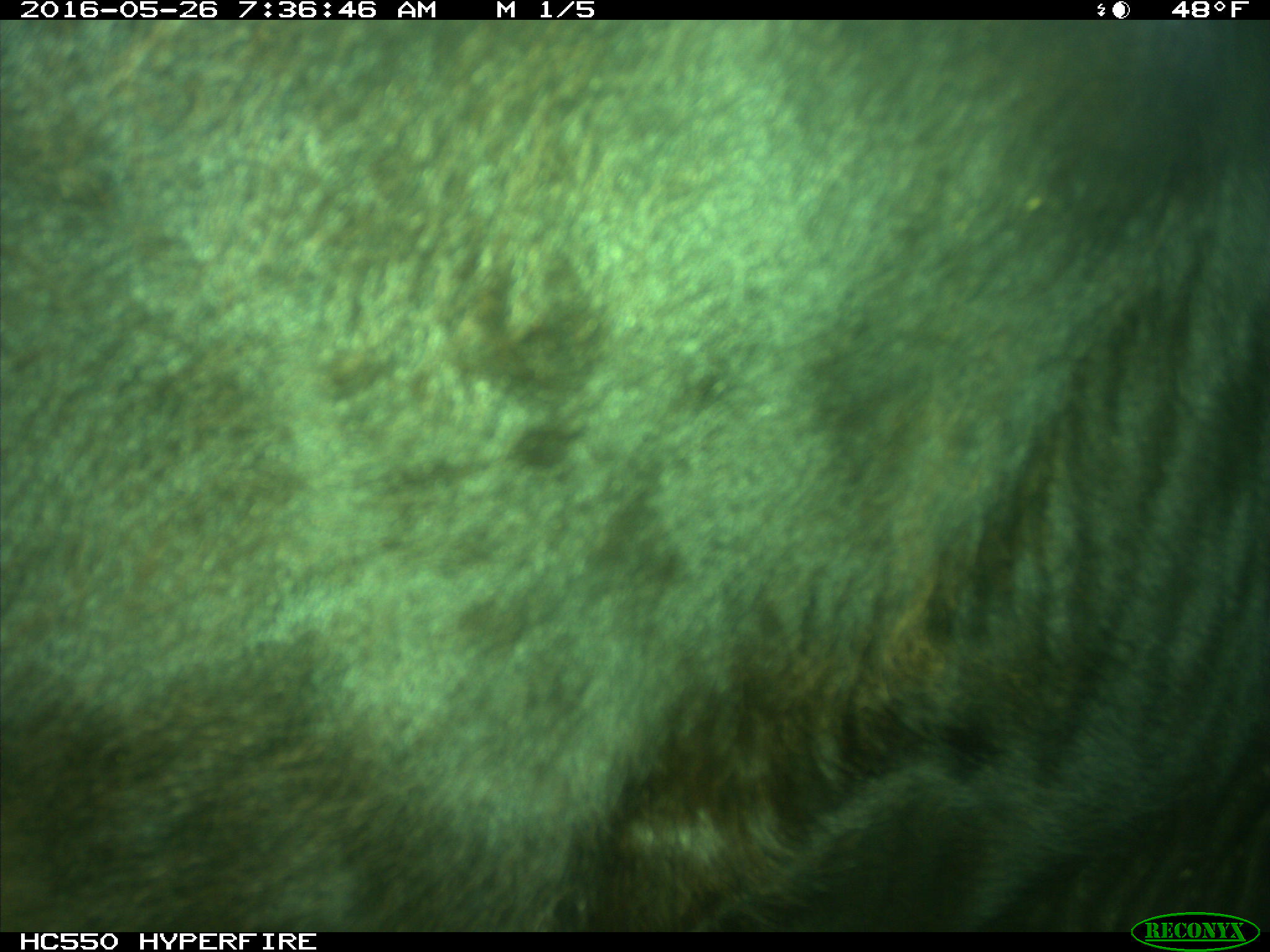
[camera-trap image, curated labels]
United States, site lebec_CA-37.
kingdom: Animalia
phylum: Chordata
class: Mammalia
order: Artiodactyla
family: Bovidae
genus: Bos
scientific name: Bos taurus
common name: domestic cow